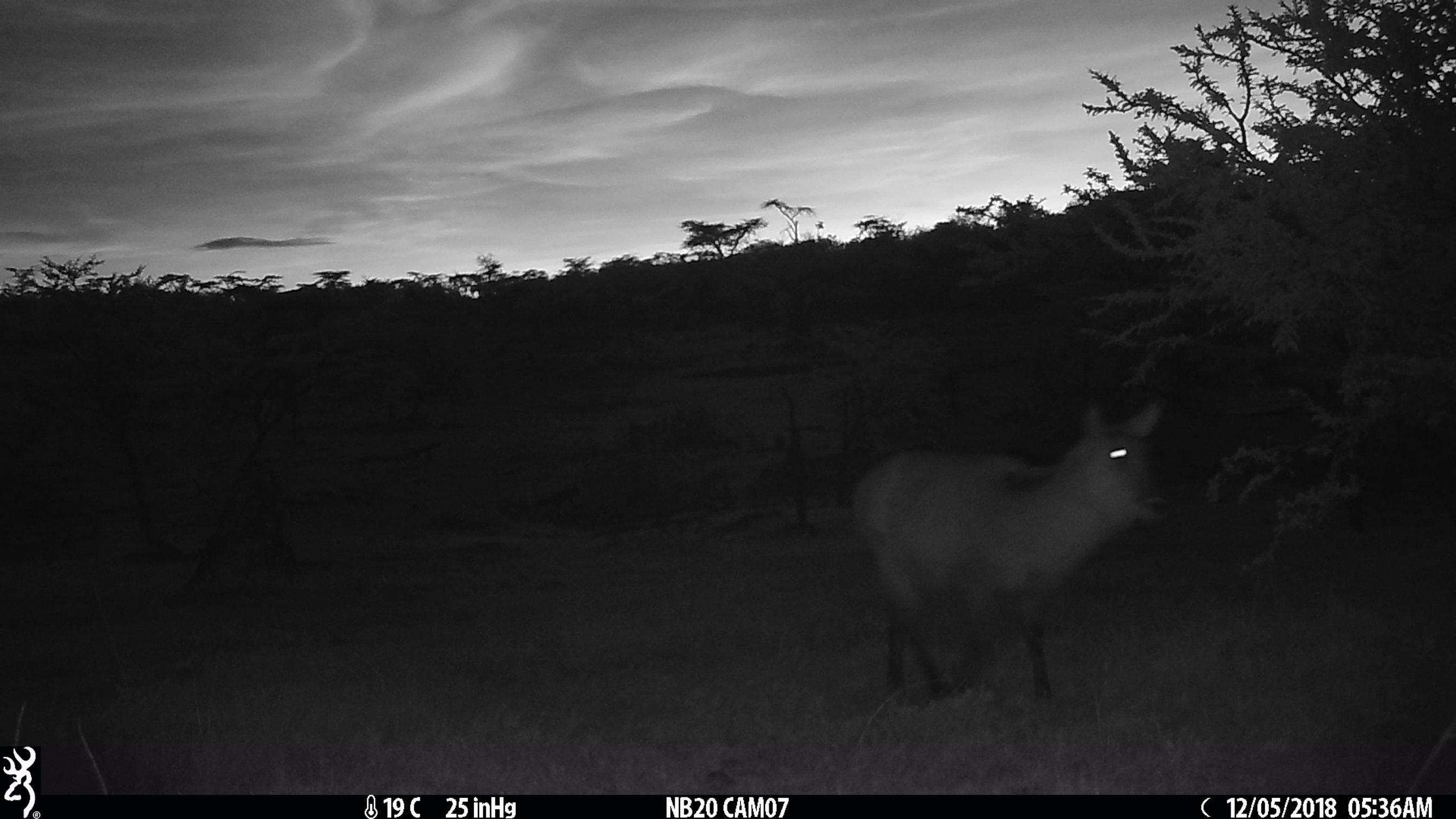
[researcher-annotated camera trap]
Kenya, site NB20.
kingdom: Animalia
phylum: Chordata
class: Mammalia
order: Artiodactyla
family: Bovidae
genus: Kobus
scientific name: Kobus ellipsiprymnus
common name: waterbuck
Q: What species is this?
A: Waterbuck (Kobus ellipsiprymnus).